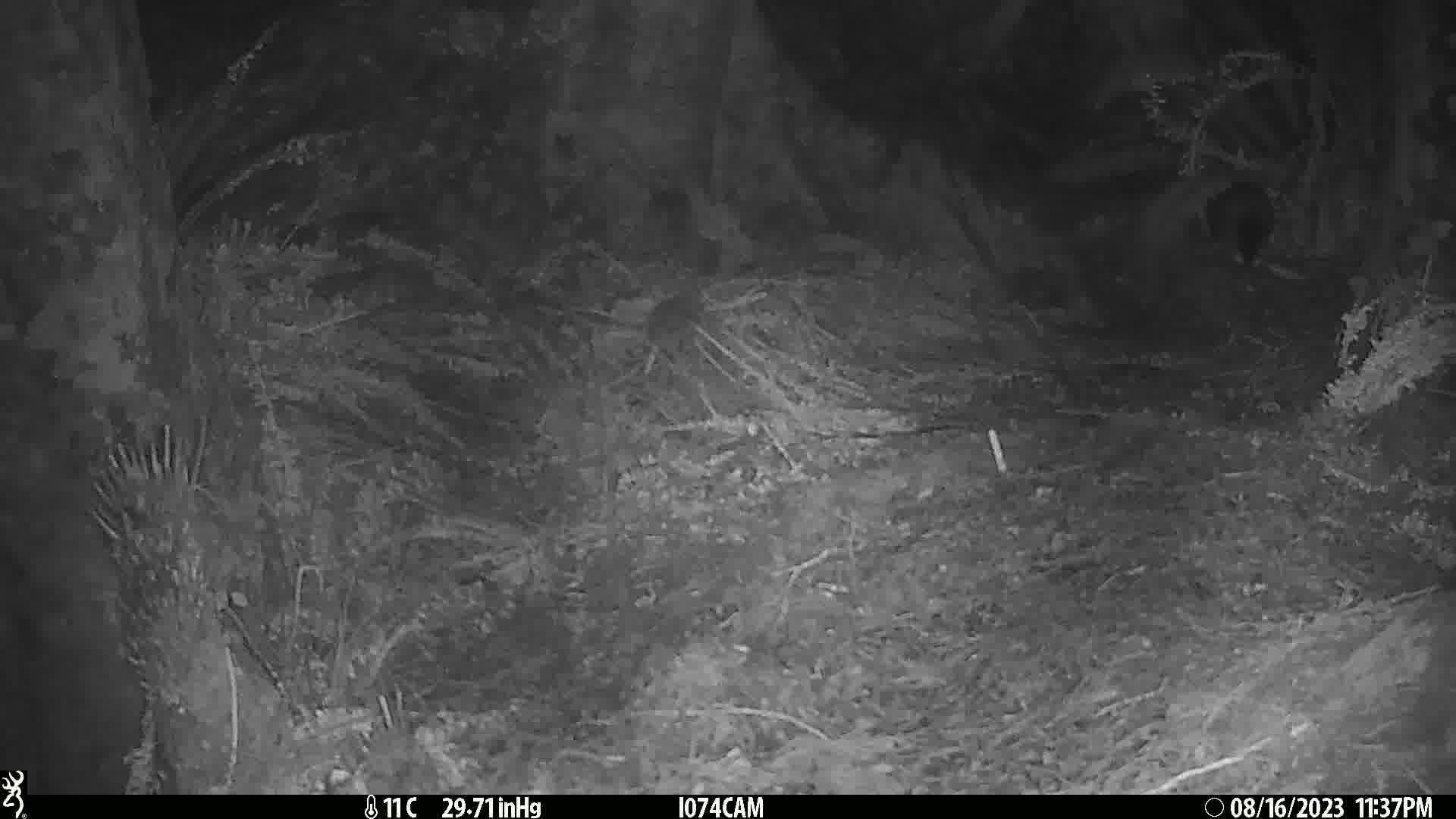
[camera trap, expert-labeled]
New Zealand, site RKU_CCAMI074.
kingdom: Animalia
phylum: Chordata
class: Mammalia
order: Diprotodontia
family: Phalangeridae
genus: Trichosurus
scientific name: Trichosurus vulpecula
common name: common brushtail possum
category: possum